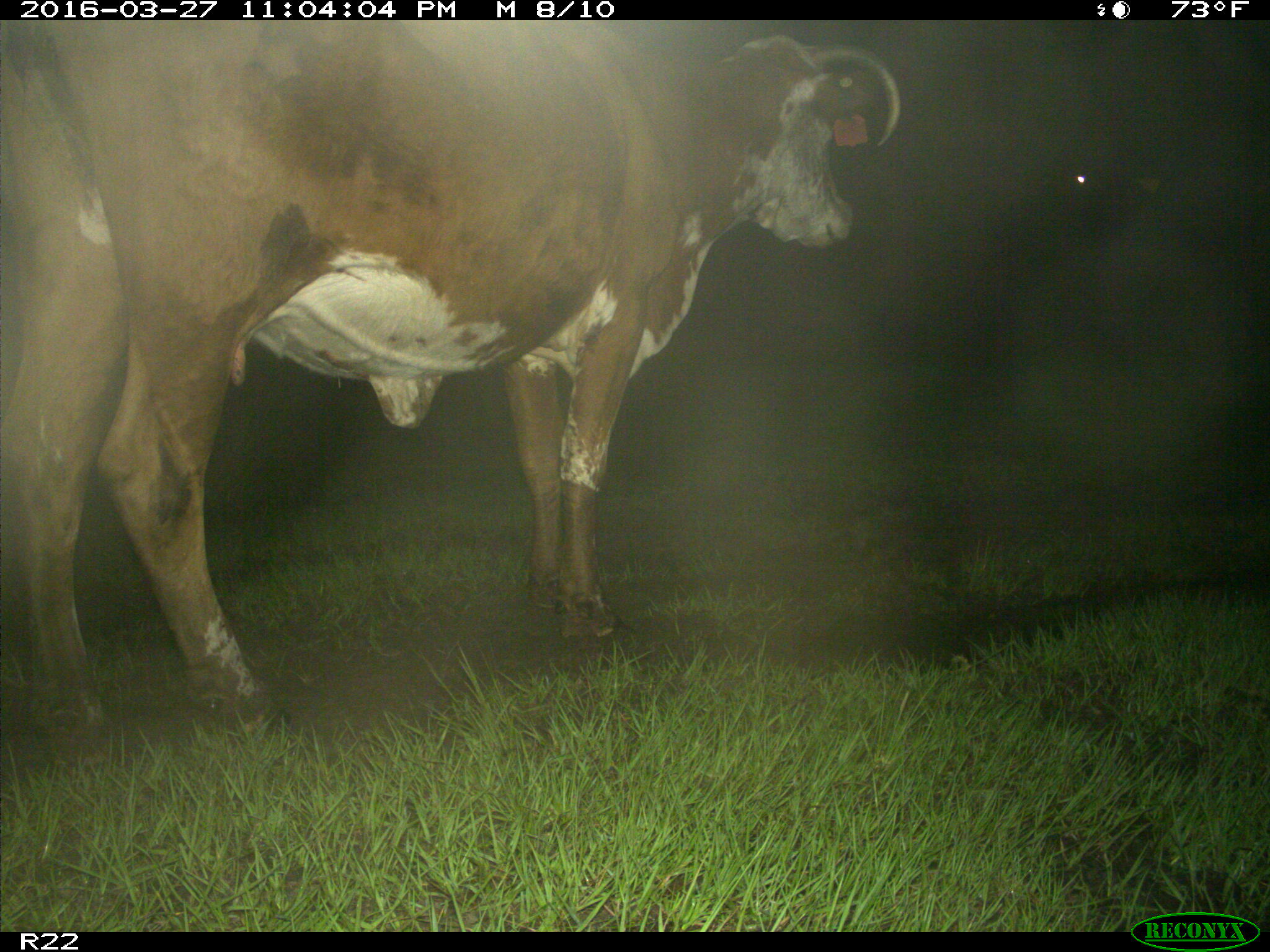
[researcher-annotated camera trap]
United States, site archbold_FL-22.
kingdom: Animalia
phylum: Chordata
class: Mammalia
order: Artiodactyla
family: Bovidae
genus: Bos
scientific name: Bos taurus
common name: domestic cow